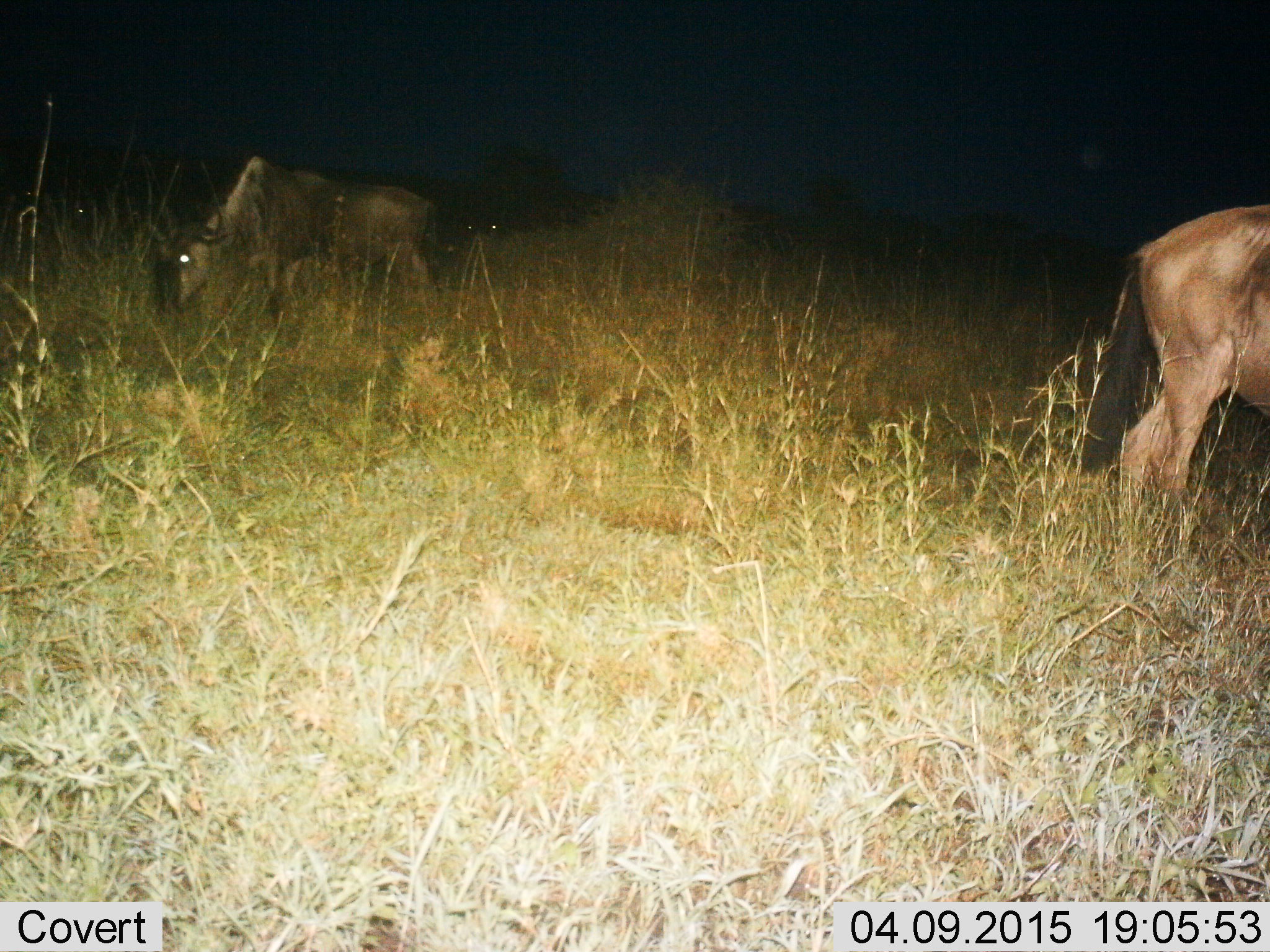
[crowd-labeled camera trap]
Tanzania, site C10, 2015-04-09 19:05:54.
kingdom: Animalia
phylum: Chordata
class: Mammalia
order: Artiodactyla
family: Bovidae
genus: Connochaetes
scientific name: Connochaetes taurinus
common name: blue wildebeest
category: wildebeest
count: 2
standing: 50%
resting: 0%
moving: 0%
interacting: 0%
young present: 0%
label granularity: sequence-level